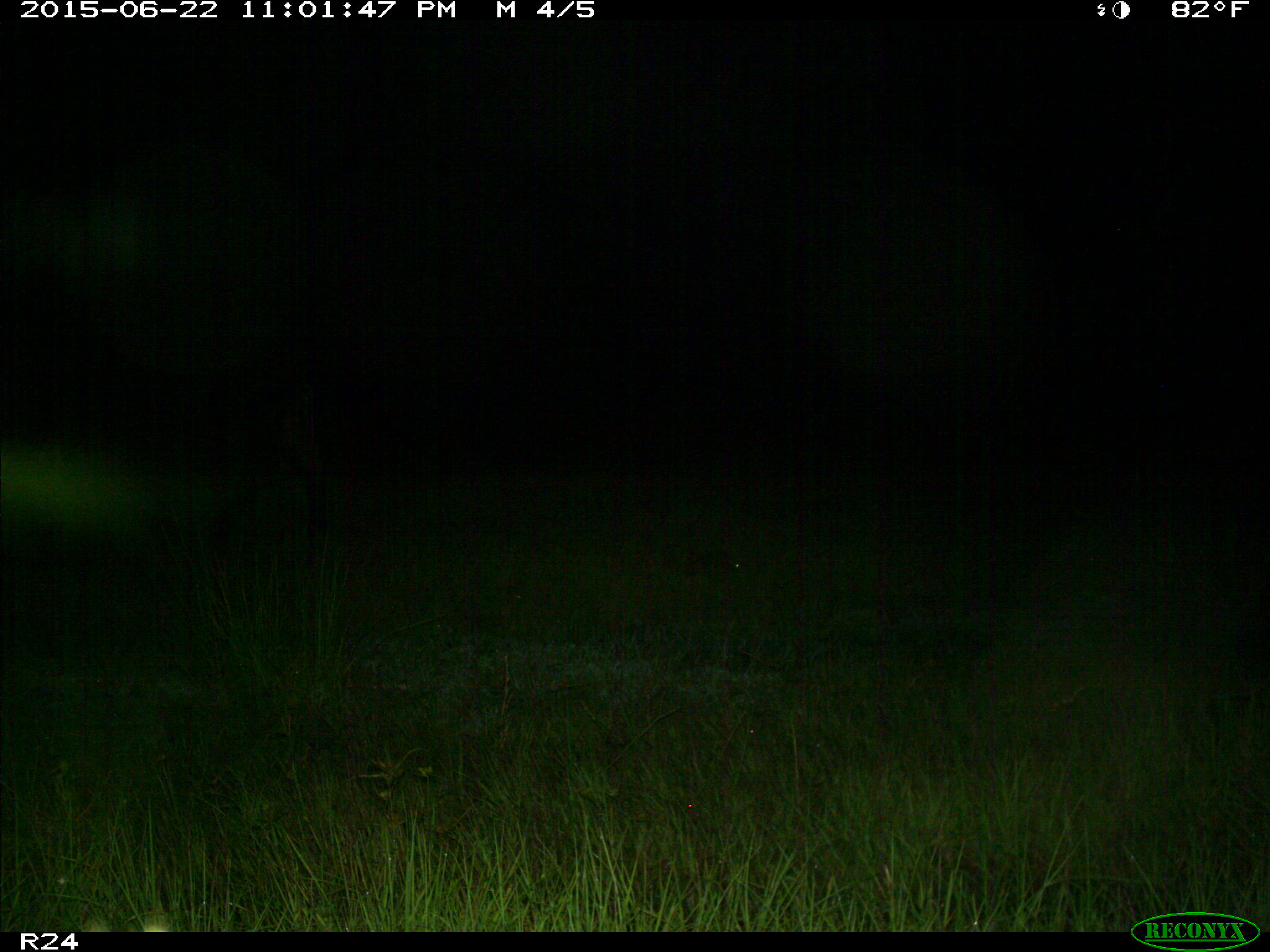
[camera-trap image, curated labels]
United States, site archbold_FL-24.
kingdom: Animalia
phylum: Chordata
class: Mammalia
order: Artiodactyla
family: Bovidae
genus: Bos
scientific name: Bos taurus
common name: domestic cow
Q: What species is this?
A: Bos taurus (domestic cow).